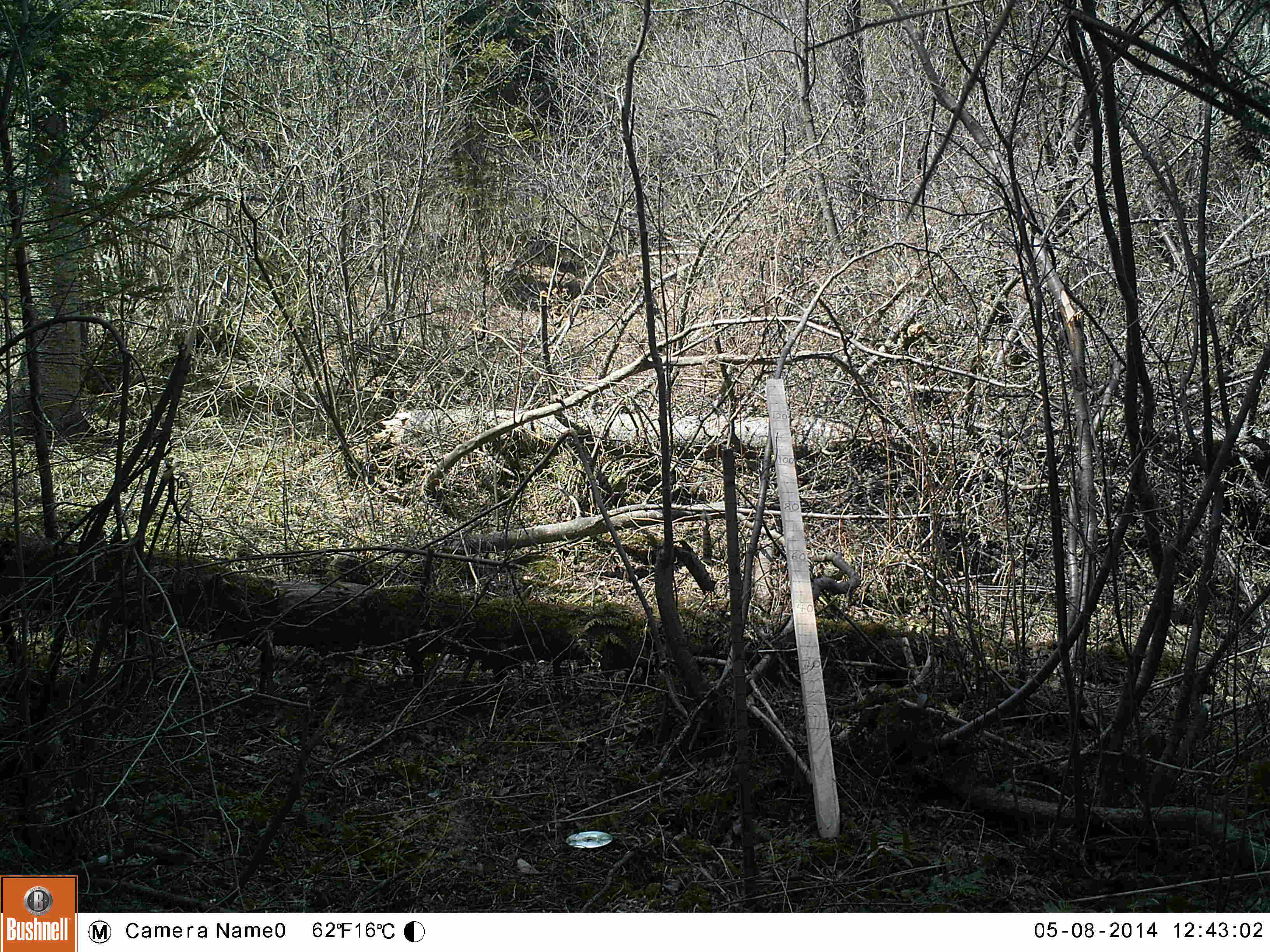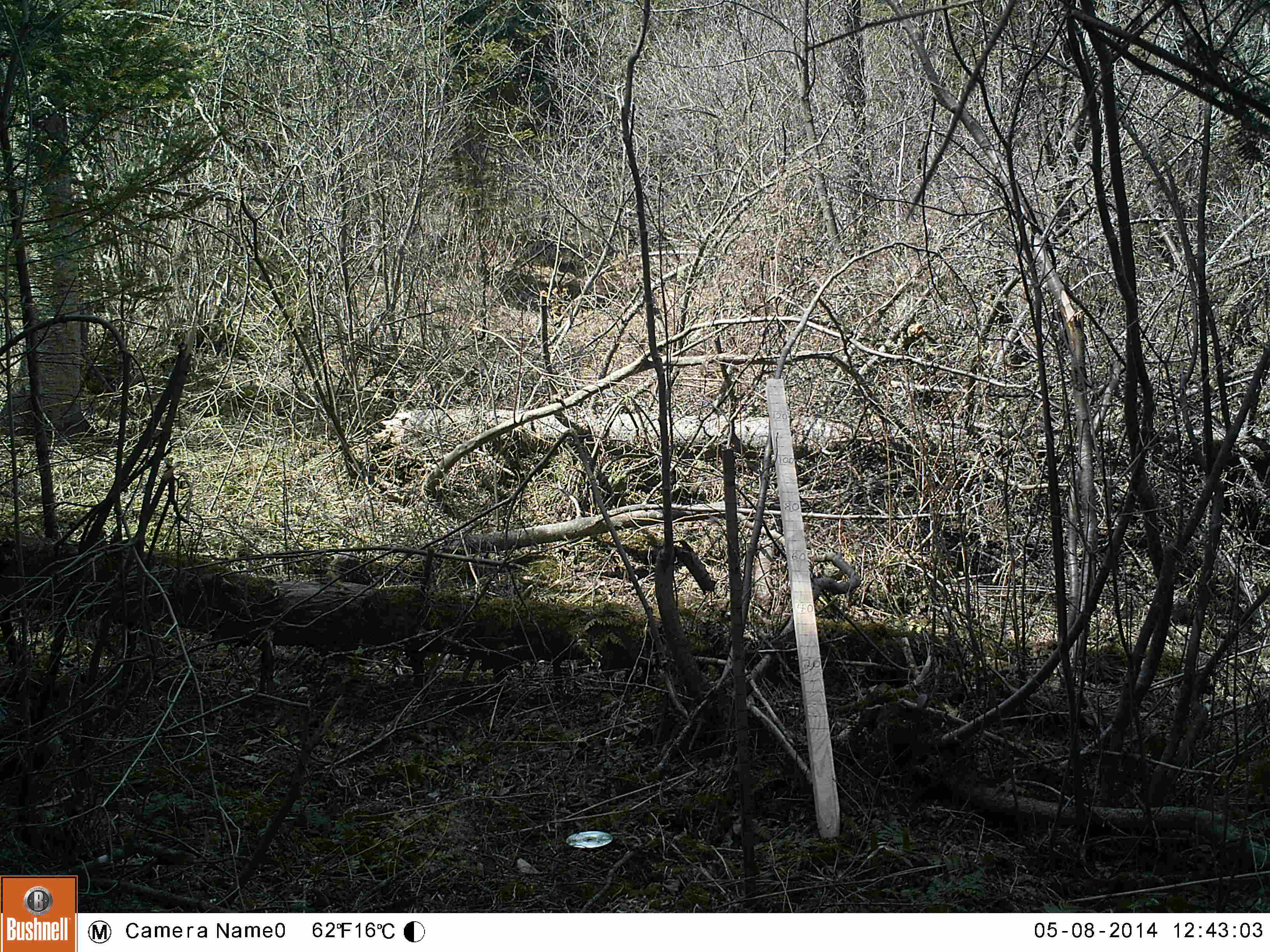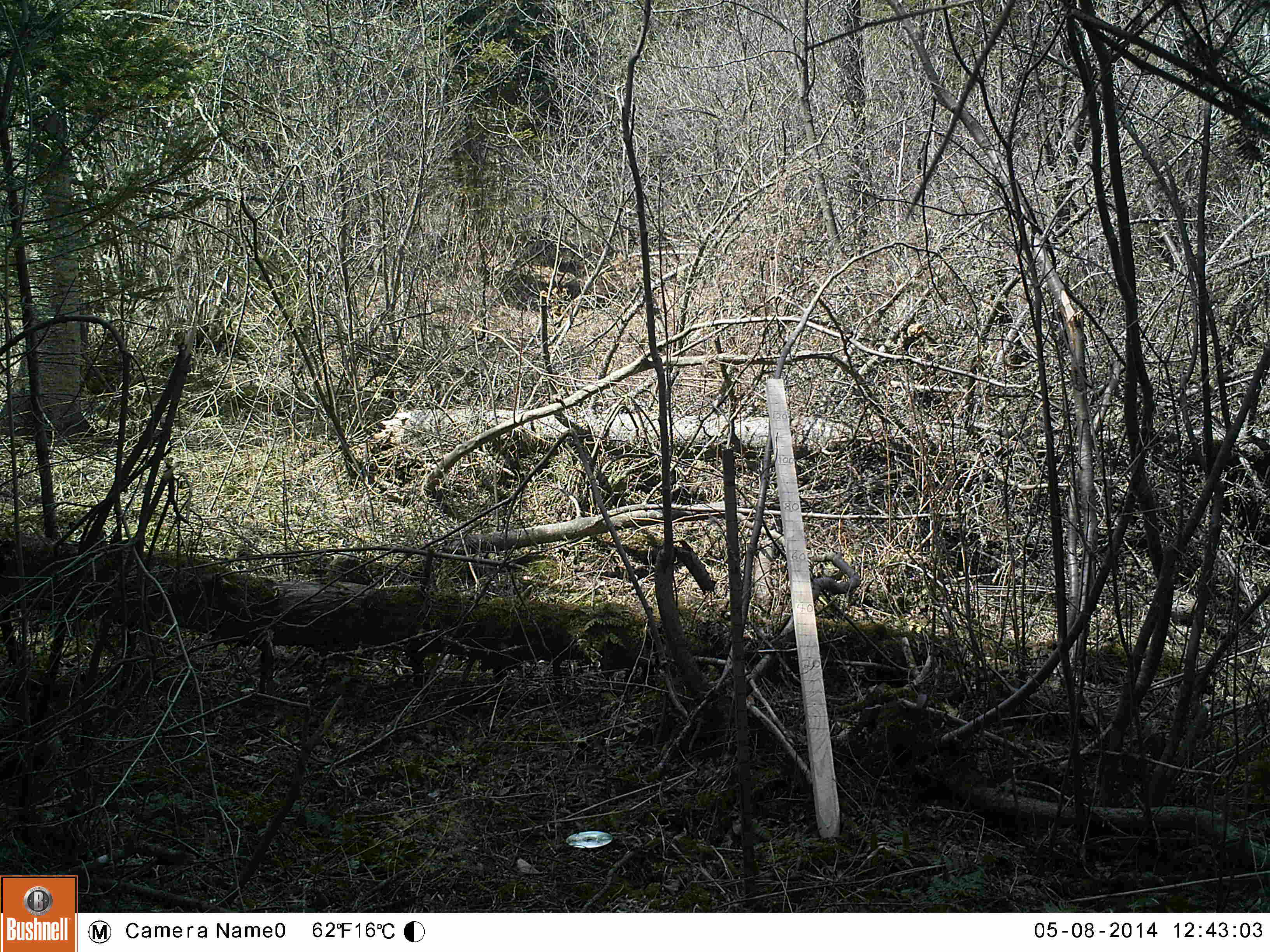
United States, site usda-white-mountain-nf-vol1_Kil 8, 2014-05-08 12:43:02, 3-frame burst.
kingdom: Animalia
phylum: Chordata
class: Aves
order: Galliformes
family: Phasianidae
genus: Bonasa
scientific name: Bonasa umbellus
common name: ruffed grouse